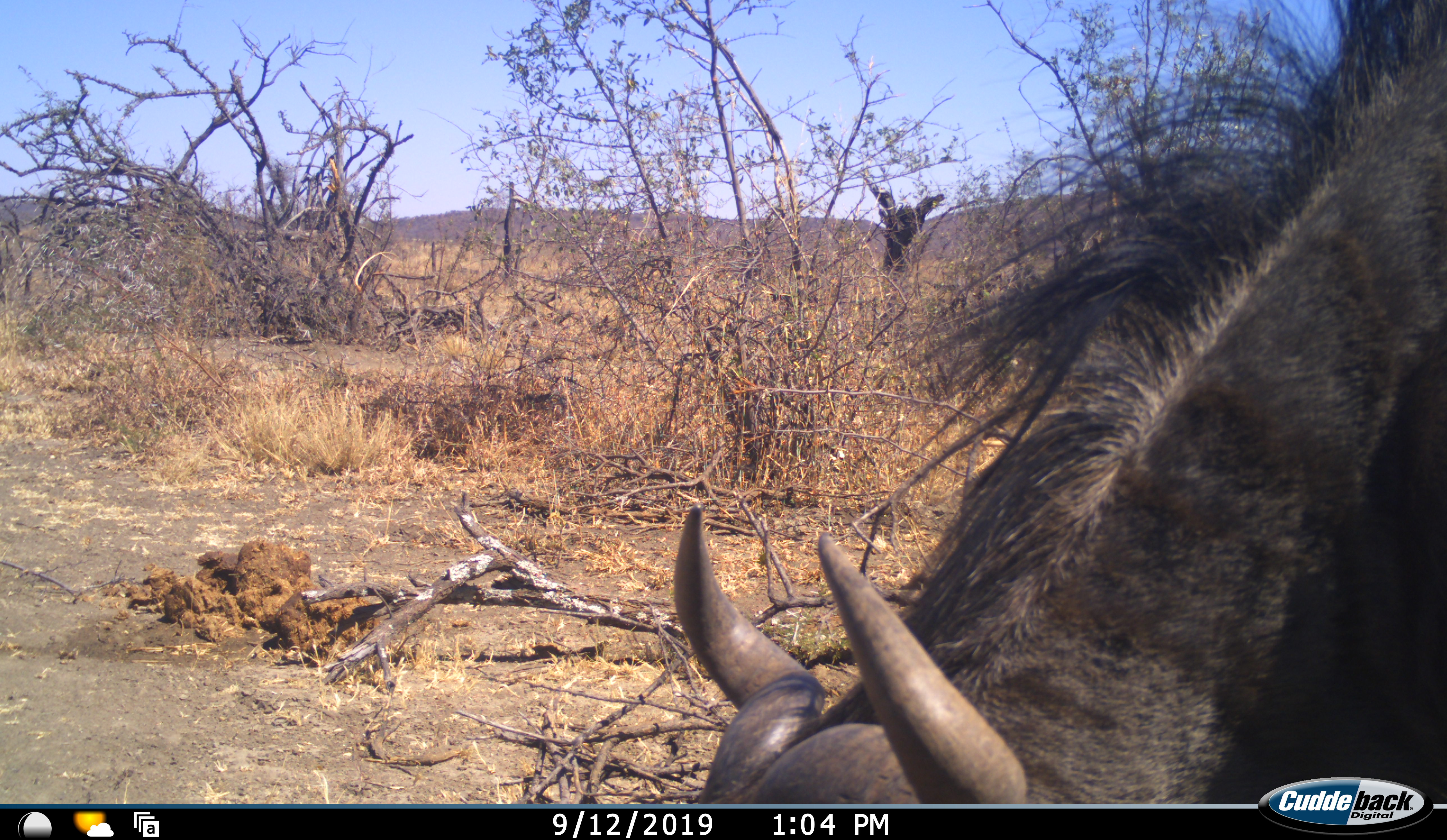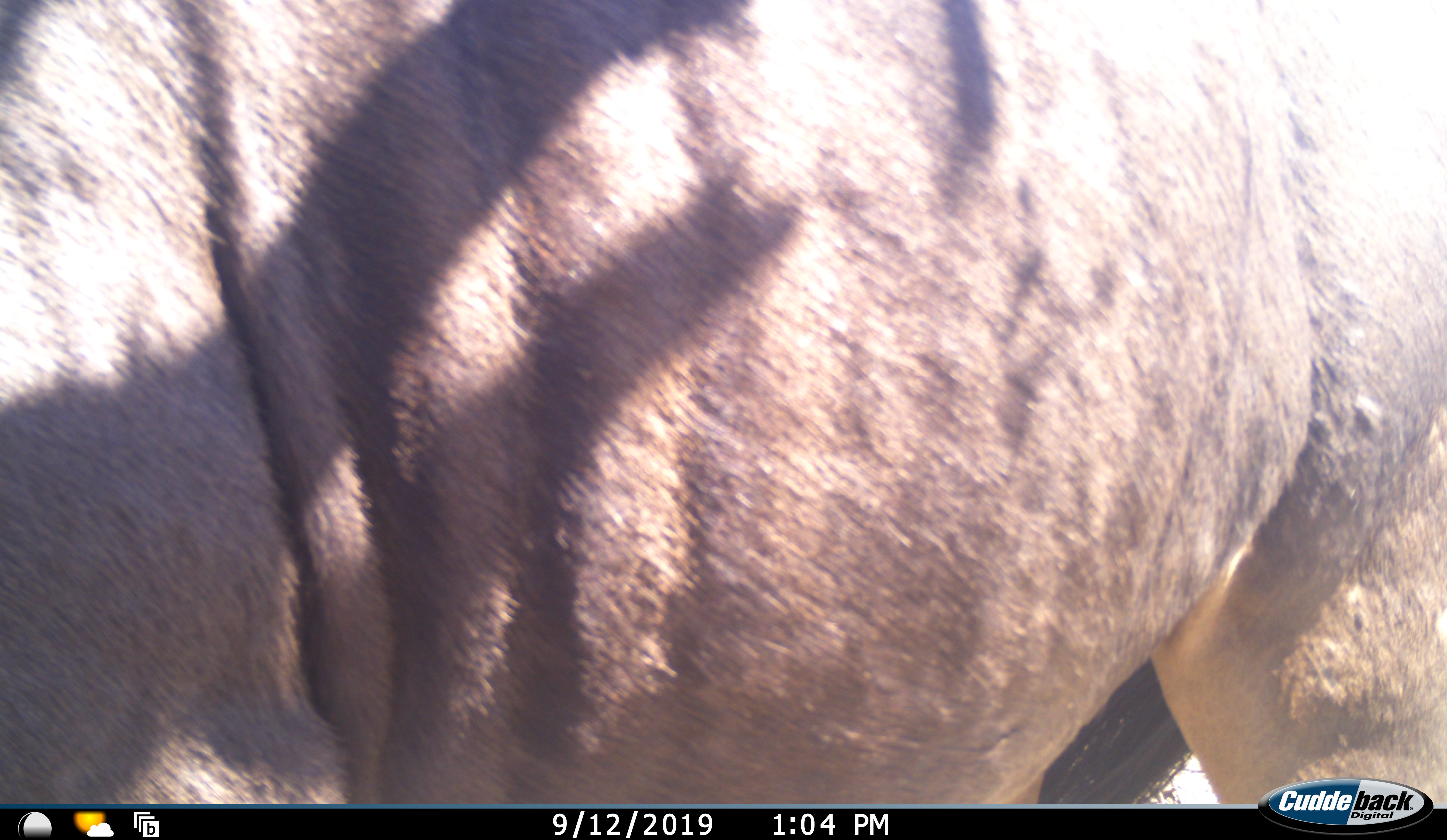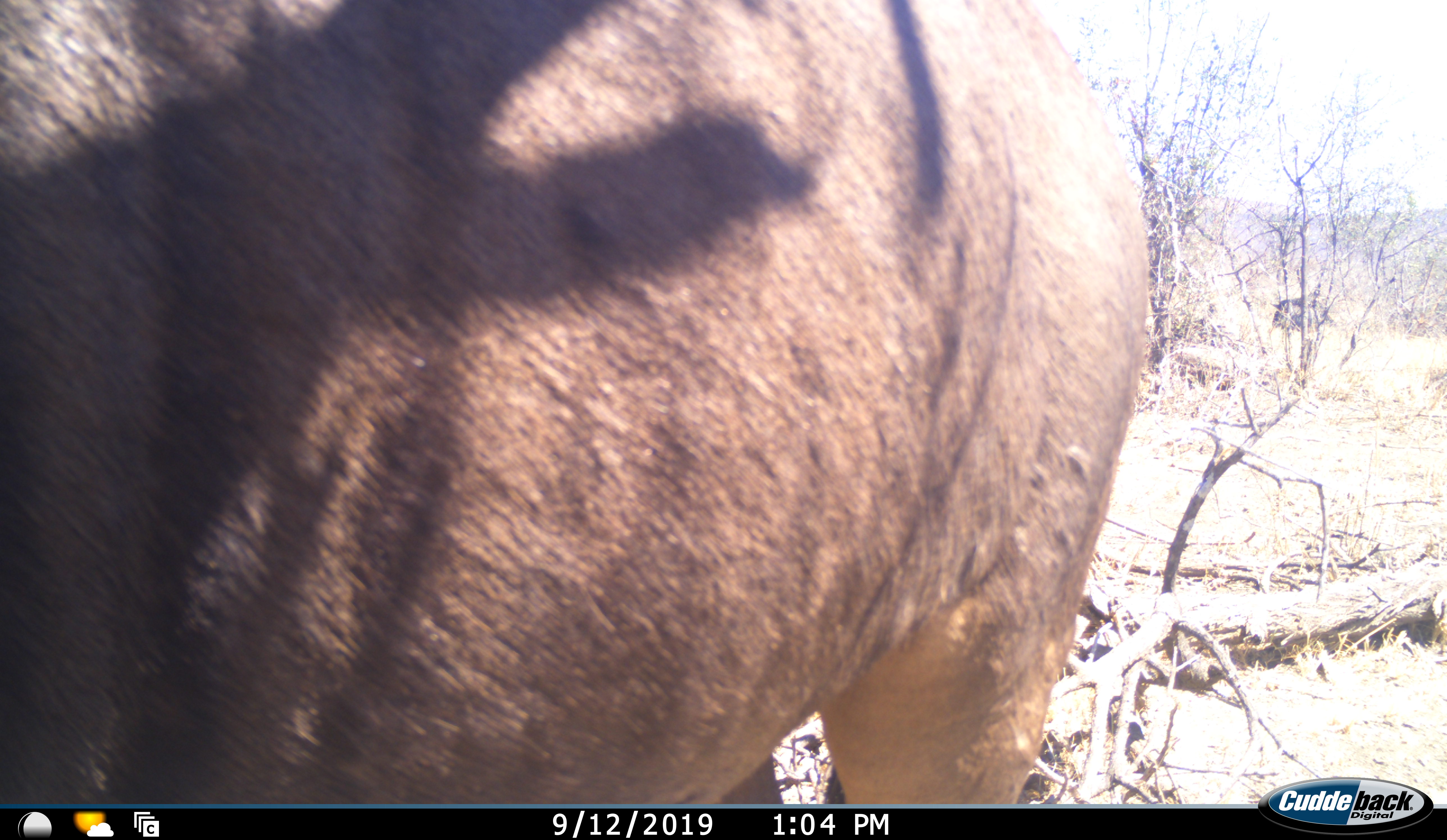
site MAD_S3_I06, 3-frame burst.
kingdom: Animalia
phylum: Chordata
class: Mammalia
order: Artiodactyla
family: Bovidae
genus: Connochaetes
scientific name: Connochaetes taurinus taurinus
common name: blue wildebeest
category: wildebeestblue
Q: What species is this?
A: Wildebeestblue (blue wildebeest) (Connochaetes taurinus taurinus).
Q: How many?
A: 1.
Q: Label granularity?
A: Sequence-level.